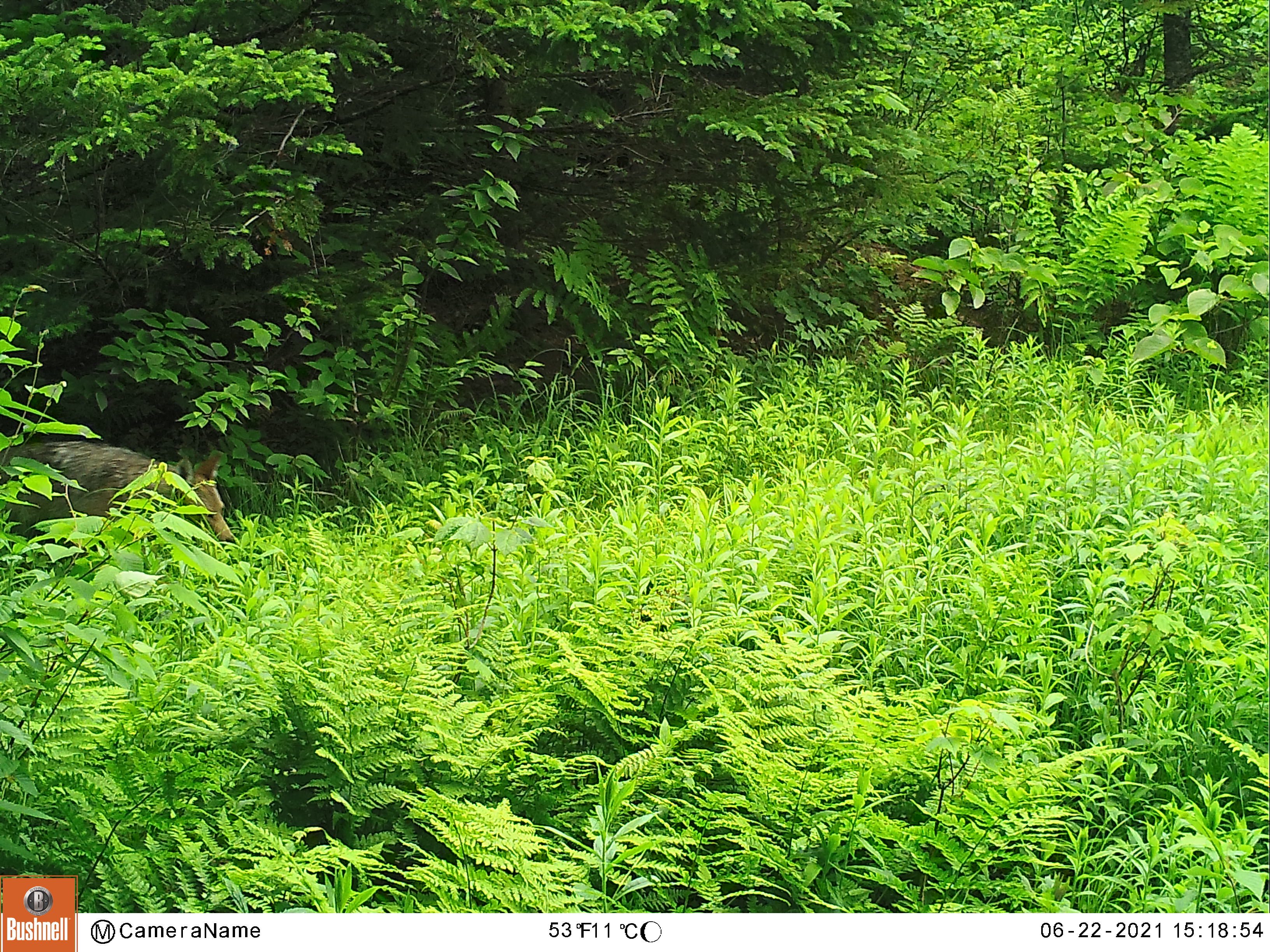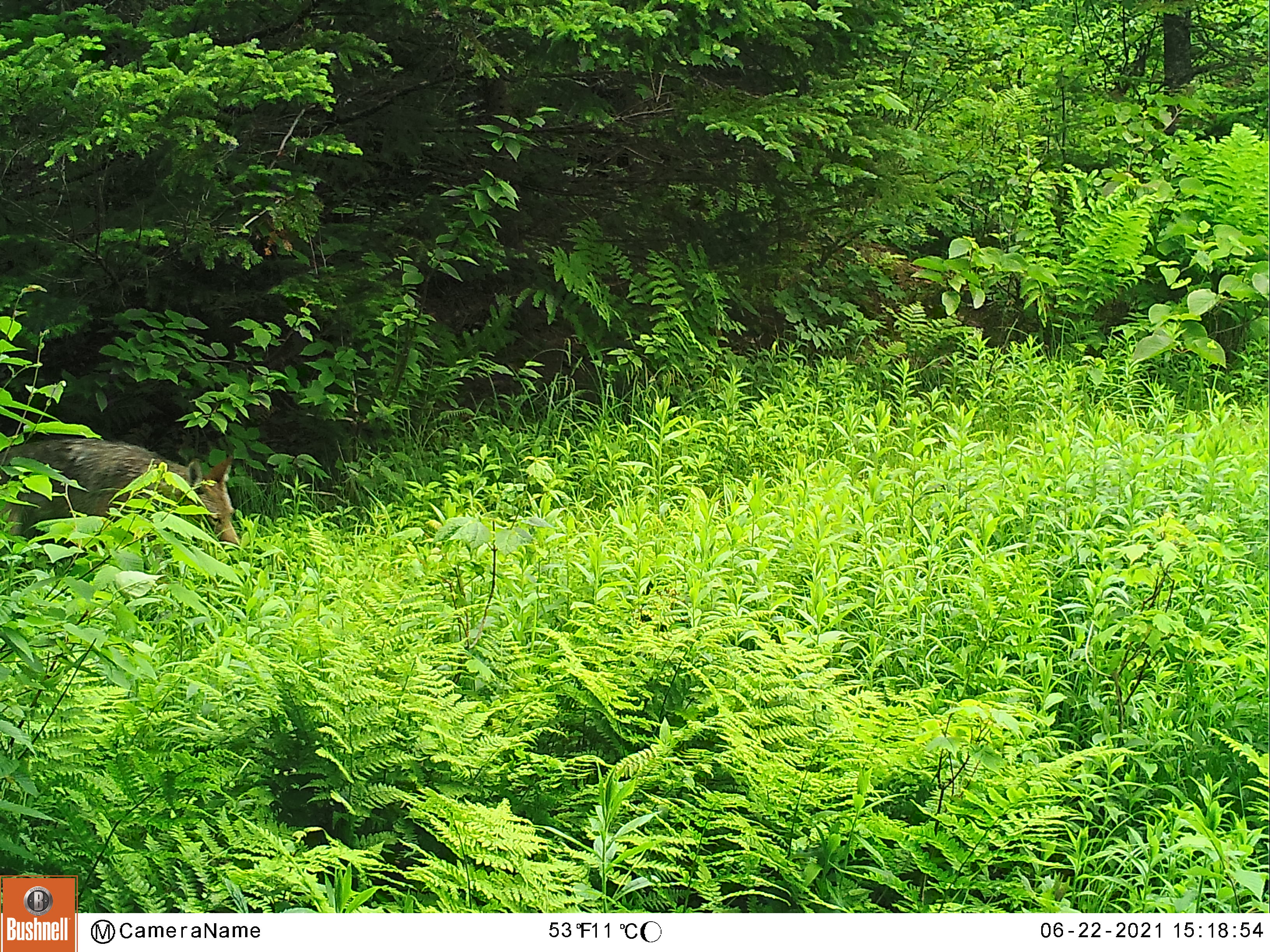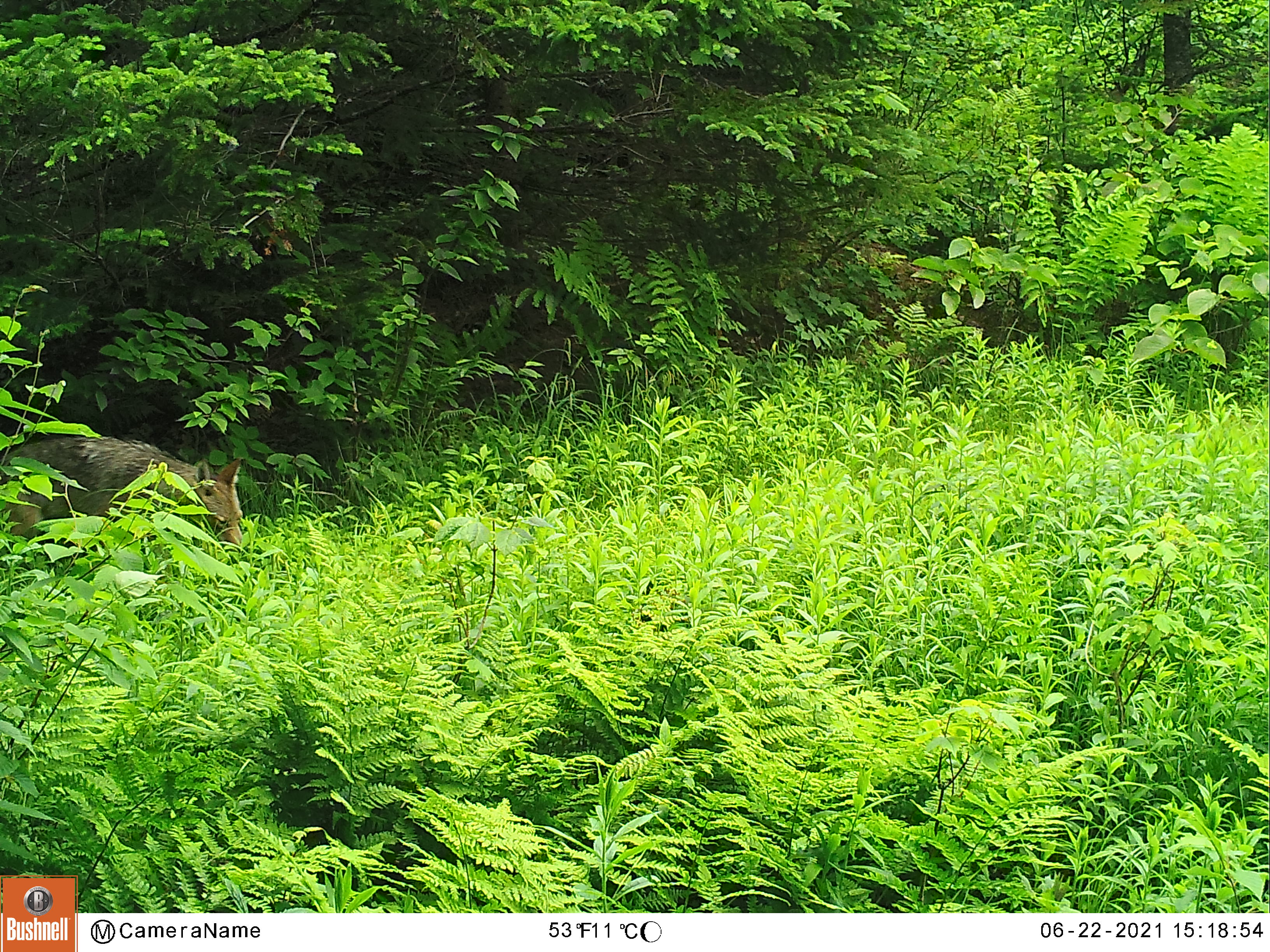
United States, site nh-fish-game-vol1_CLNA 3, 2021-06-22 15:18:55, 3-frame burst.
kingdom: Animalia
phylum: Chordata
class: Mammalia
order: Carnivora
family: Canidae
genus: Canis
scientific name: Canis latrans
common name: coyote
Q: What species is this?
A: Coyote (Canis latrans).